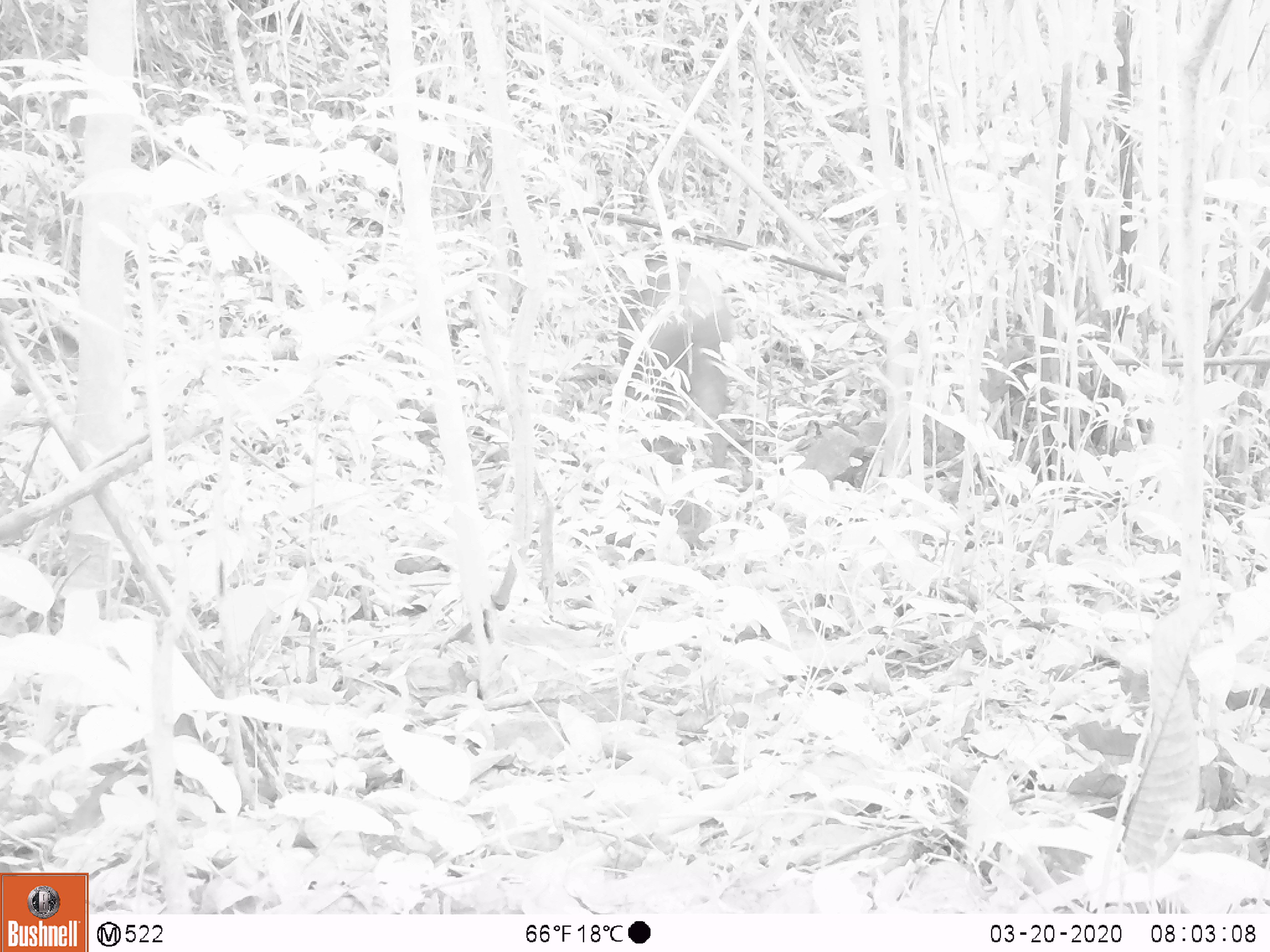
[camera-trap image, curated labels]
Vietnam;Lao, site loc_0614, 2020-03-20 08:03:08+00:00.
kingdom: Animalia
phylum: Chordata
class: Mammalia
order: Artiodactyla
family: Suidae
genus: Sus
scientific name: Sus scrofa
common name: eurasian wild pig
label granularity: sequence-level